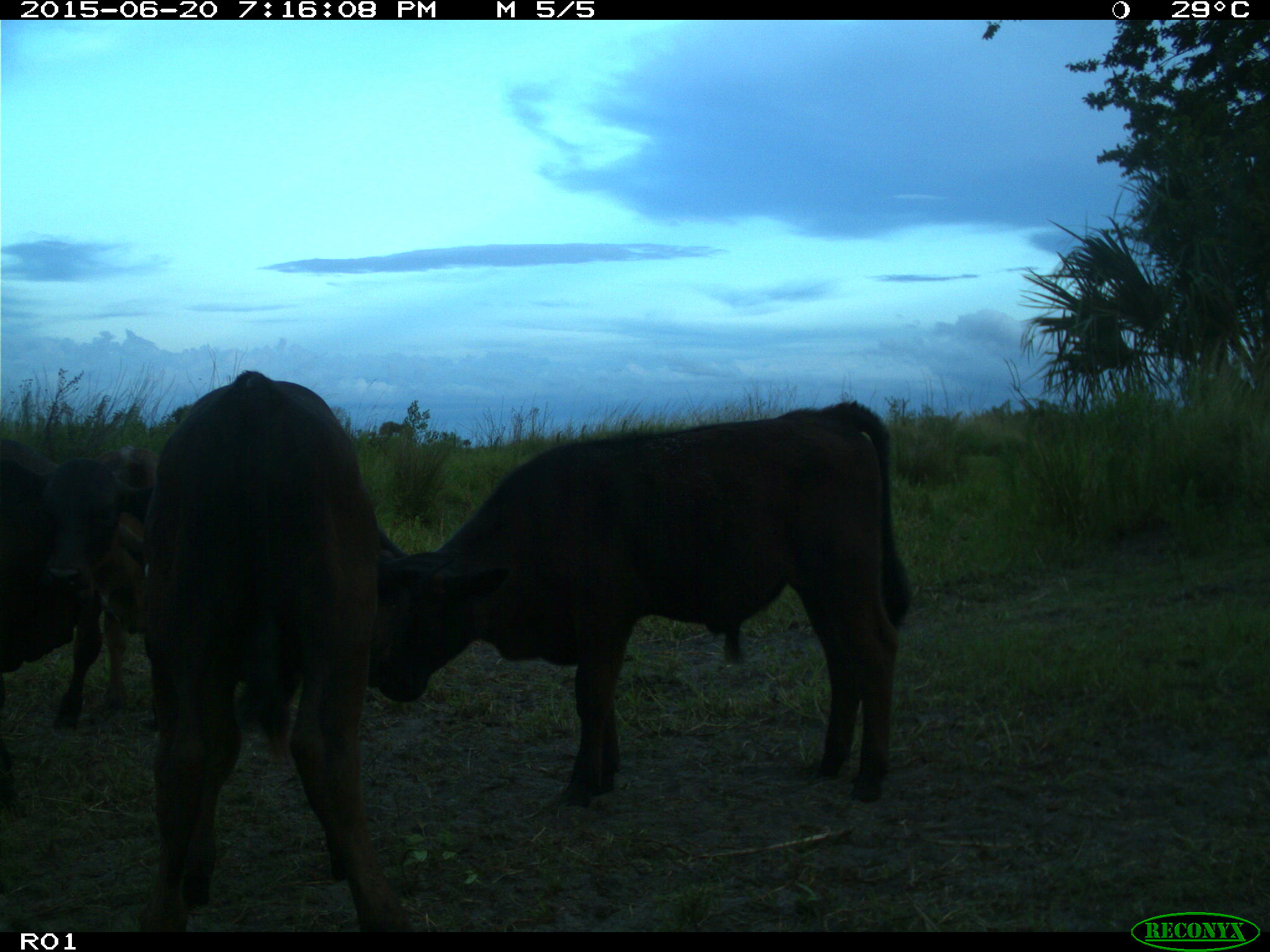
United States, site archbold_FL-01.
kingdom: Animalia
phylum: Chordata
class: Mammalia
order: Artiodactyla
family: Bovidae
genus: Bos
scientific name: Bos taurus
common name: domestic cow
Bos taurus (domestic cow).